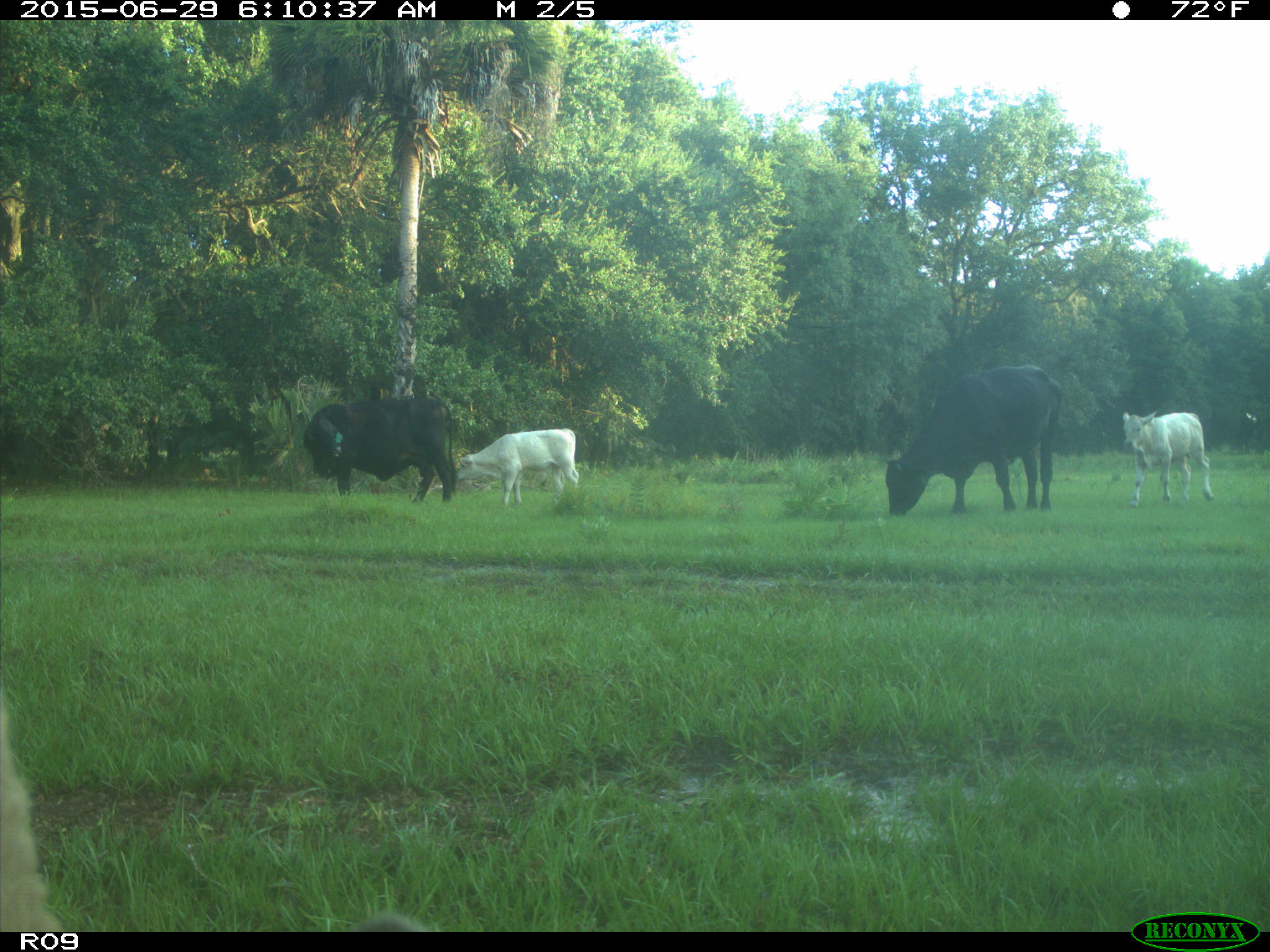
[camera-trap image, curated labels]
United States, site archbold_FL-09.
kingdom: Animalia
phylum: Chordata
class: Mammalia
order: Artiodactyla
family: Bovidae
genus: Bos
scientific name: Bos taurus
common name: domestic cow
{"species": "Bos taurus (domestic cow)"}